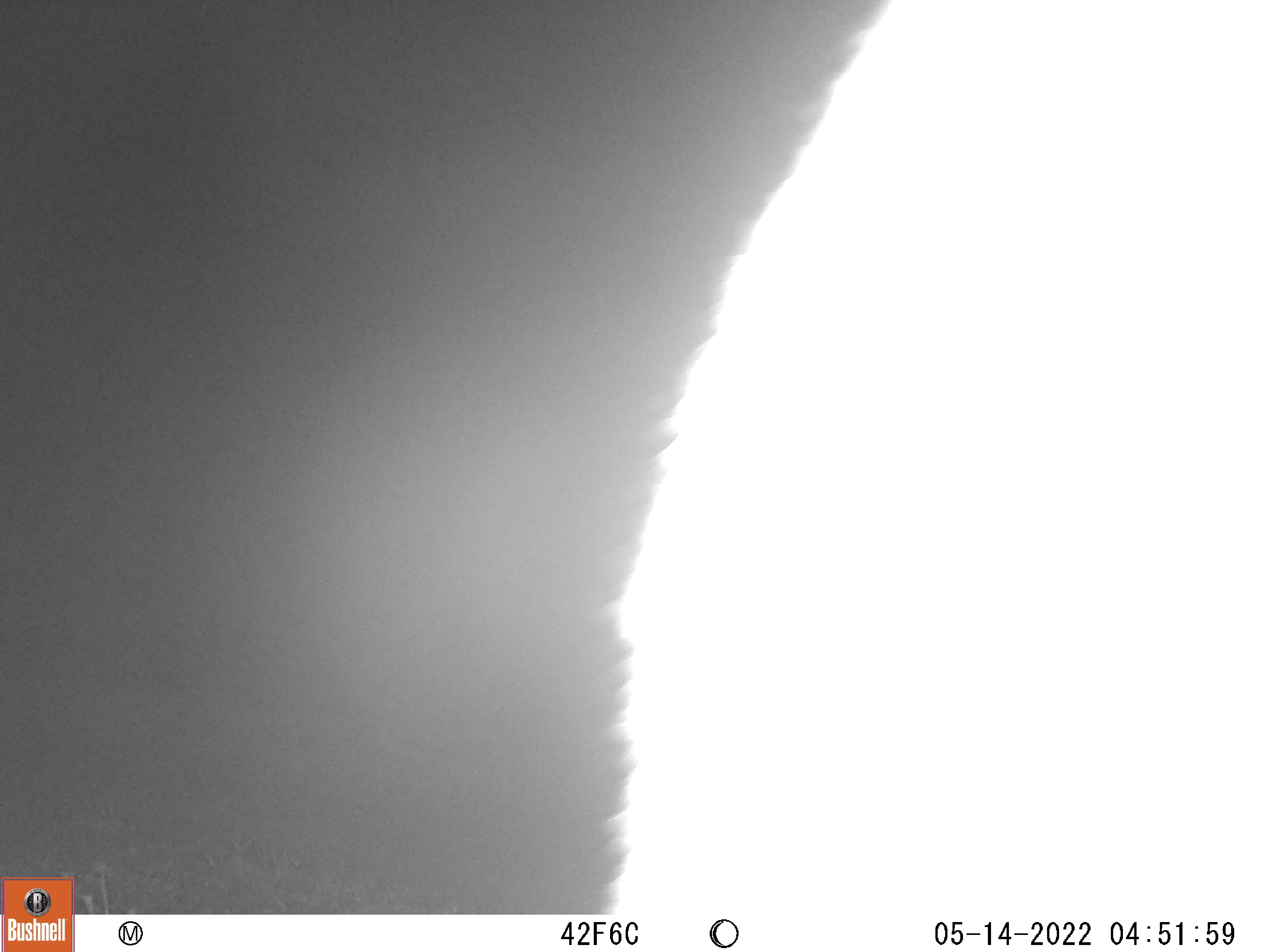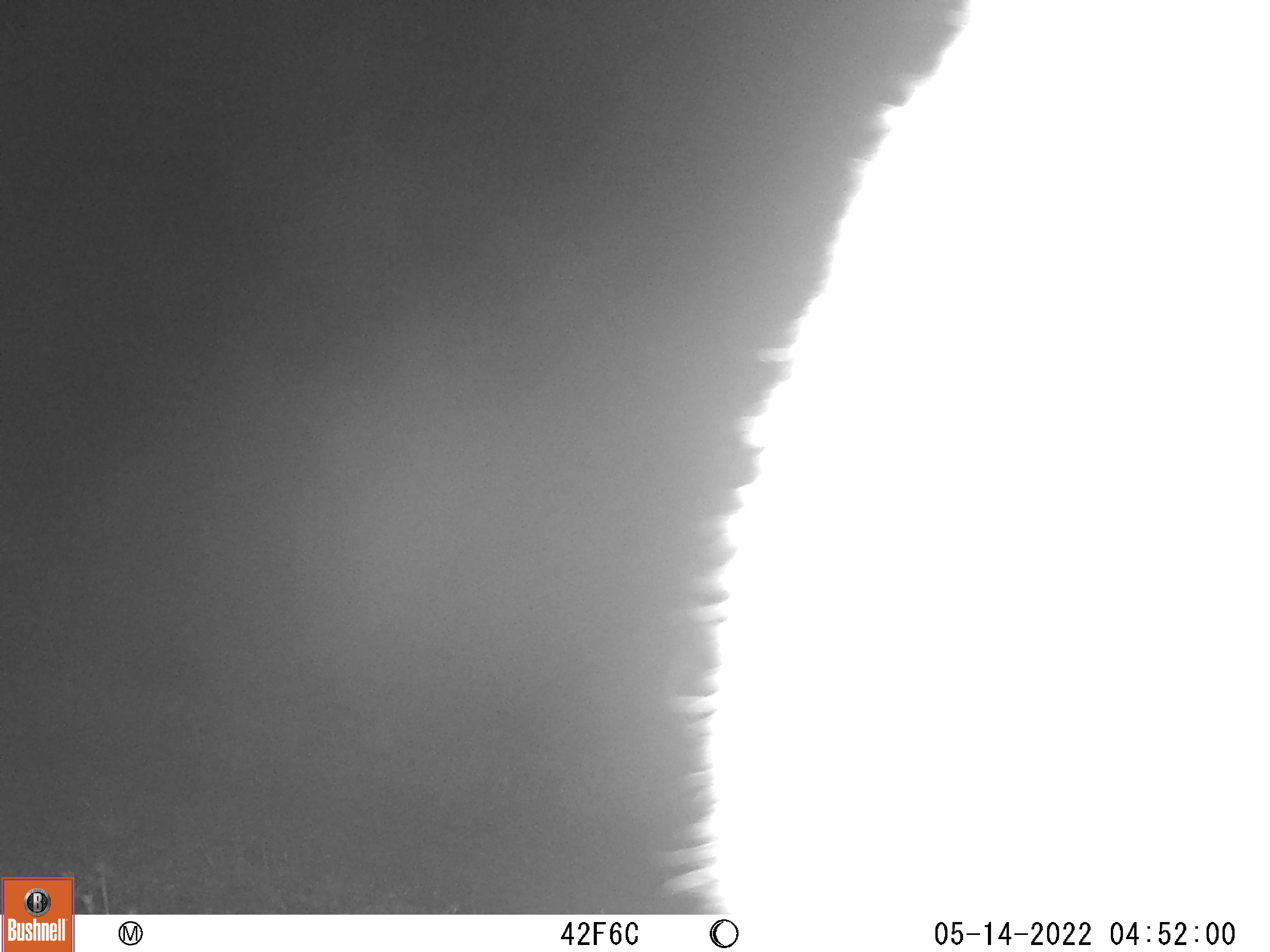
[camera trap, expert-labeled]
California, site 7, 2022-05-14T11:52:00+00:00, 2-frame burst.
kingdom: Animalia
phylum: Chordata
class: Mammalia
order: Carnivora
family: Felidae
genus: Puma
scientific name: Puma concolor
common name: puma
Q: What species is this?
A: Puma (Puma concolor).